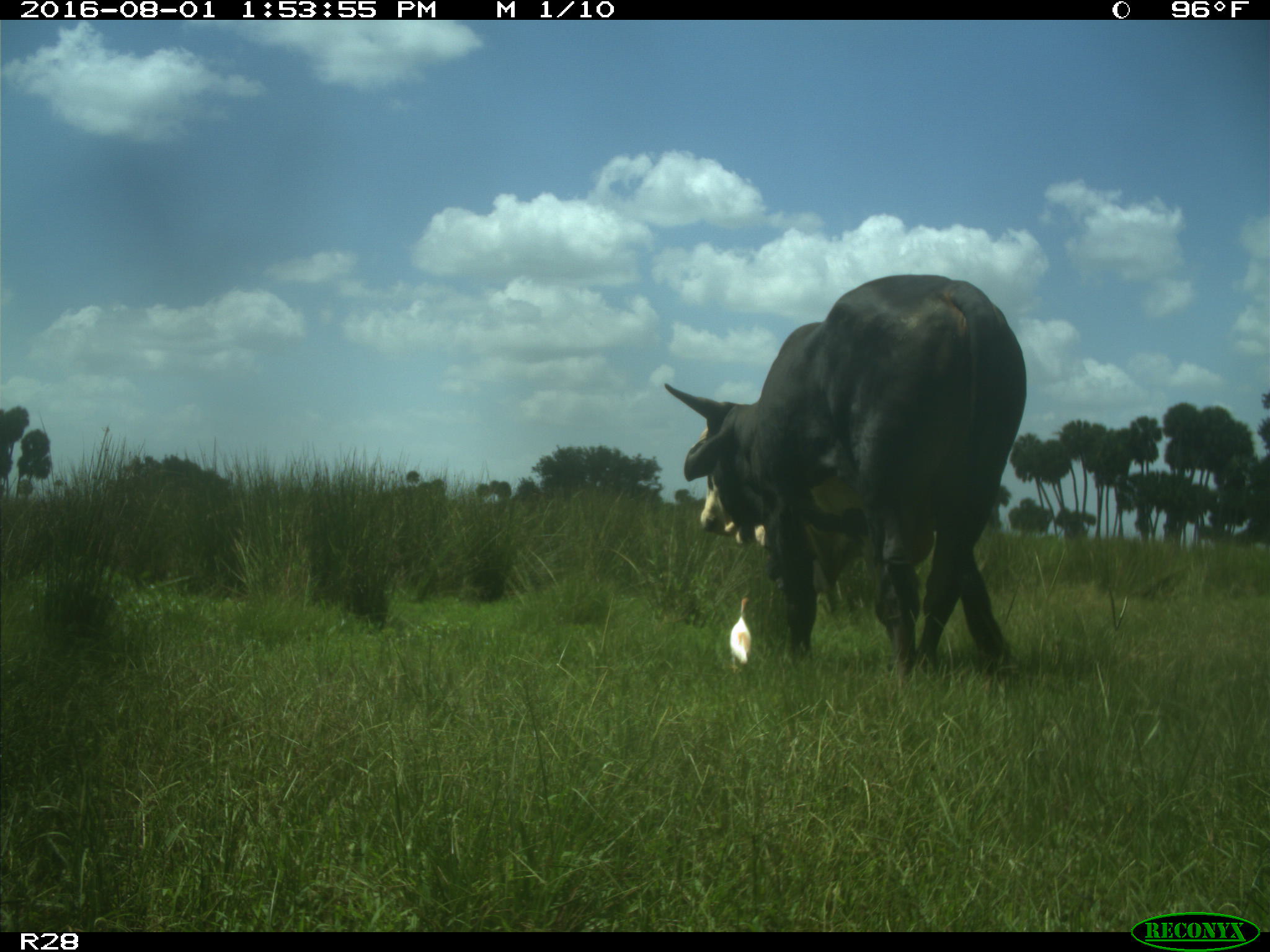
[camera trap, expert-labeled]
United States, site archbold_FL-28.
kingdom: Animalia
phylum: Chordata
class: Mammalia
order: Artiodactyla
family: Bovidae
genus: Bos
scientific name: Bos taurus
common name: domestic cow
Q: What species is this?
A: Bos taurus (domestic cow).